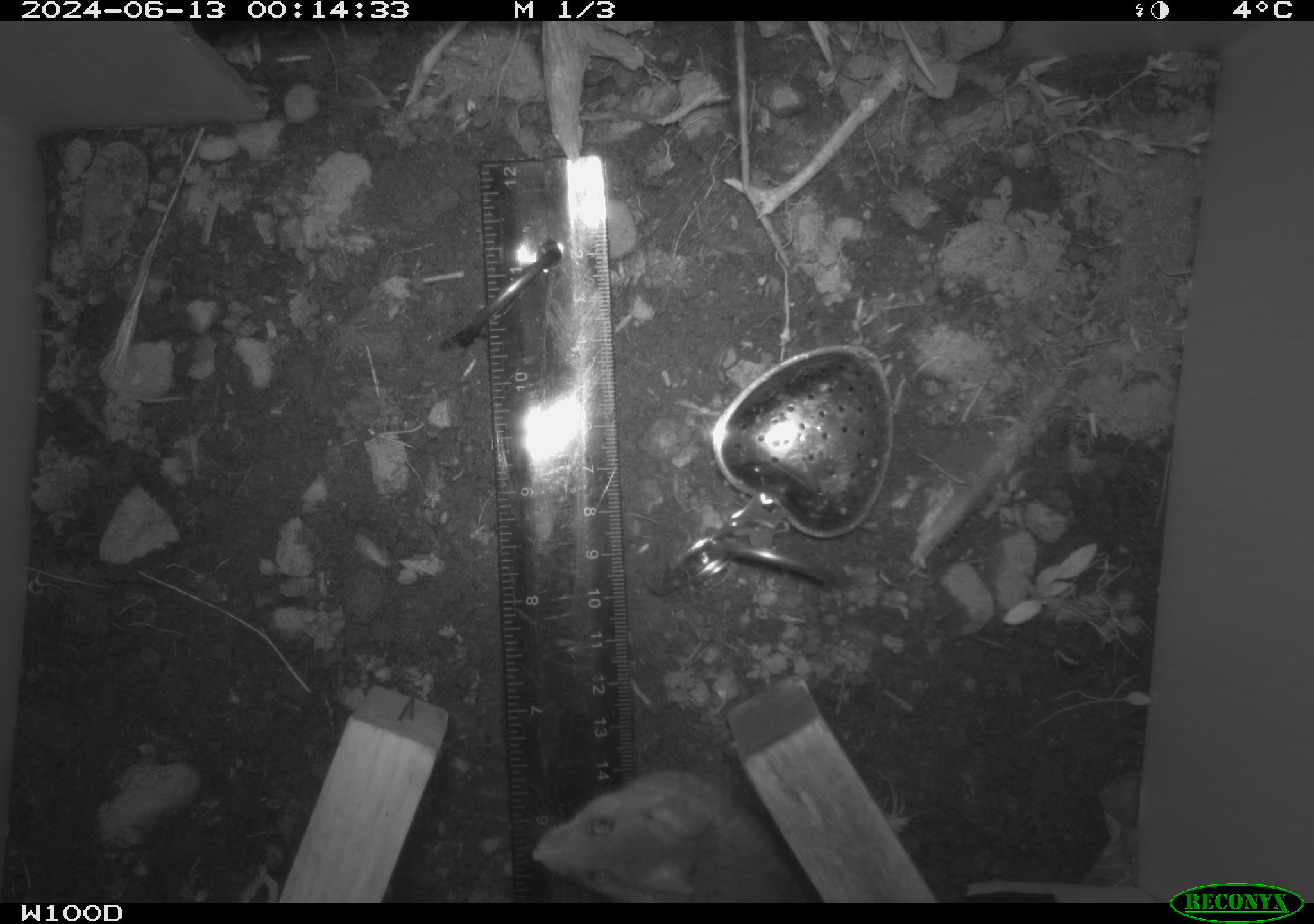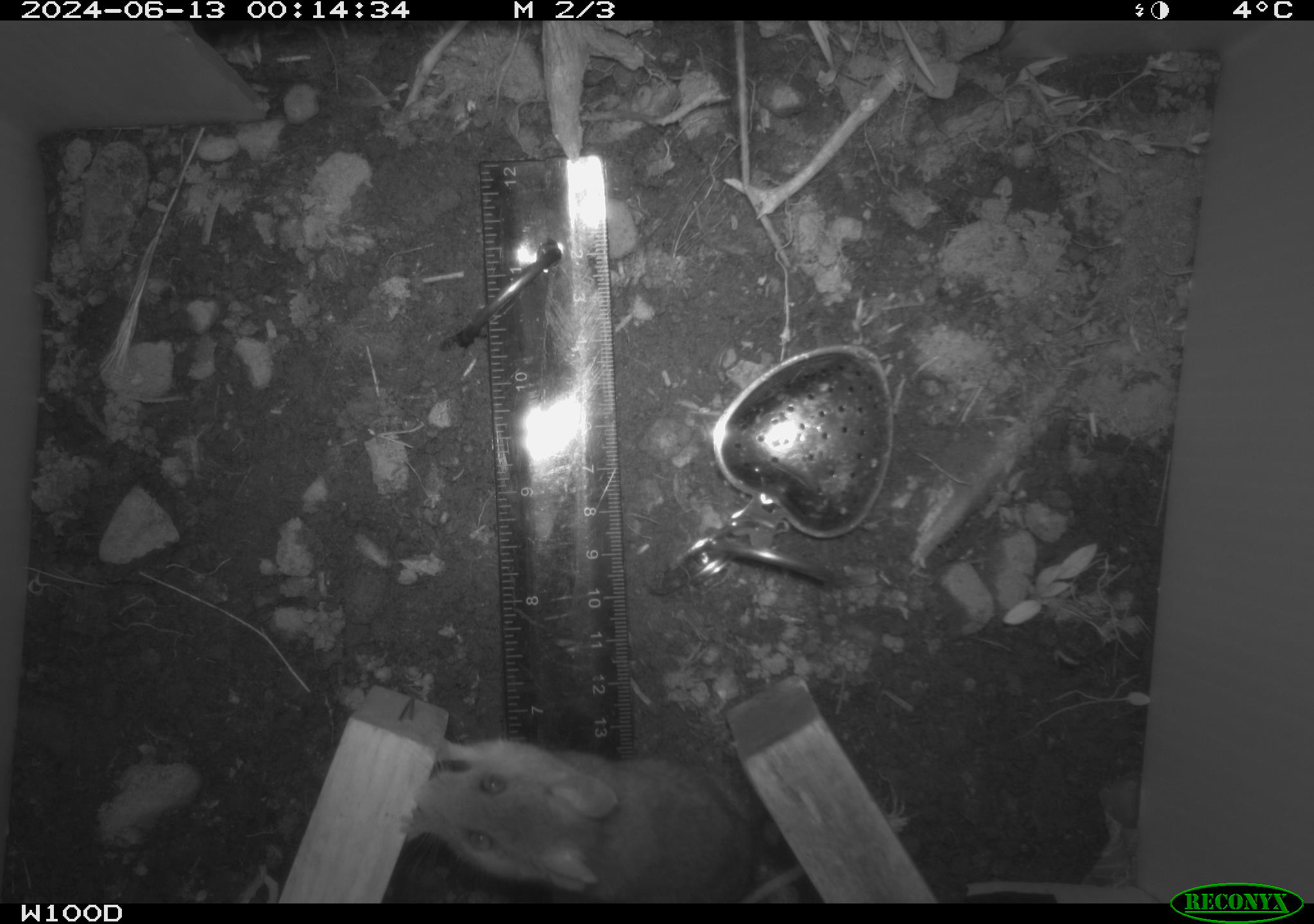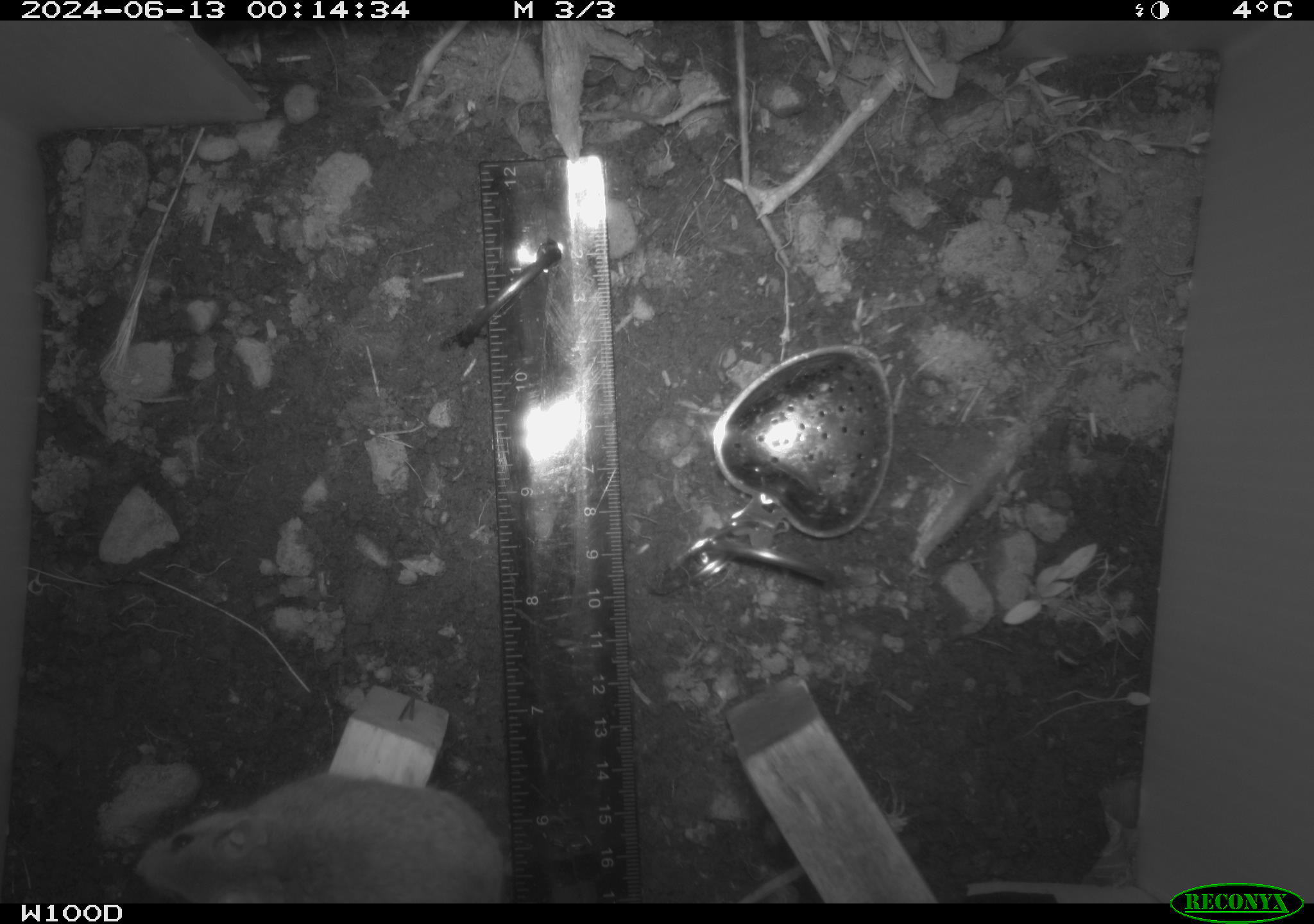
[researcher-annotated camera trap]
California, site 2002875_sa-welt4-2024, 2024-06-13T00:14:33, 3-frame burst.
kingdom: Animalia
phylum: Chordata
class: Mammalia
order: Rodentia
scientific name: Rodentia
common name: mouse species